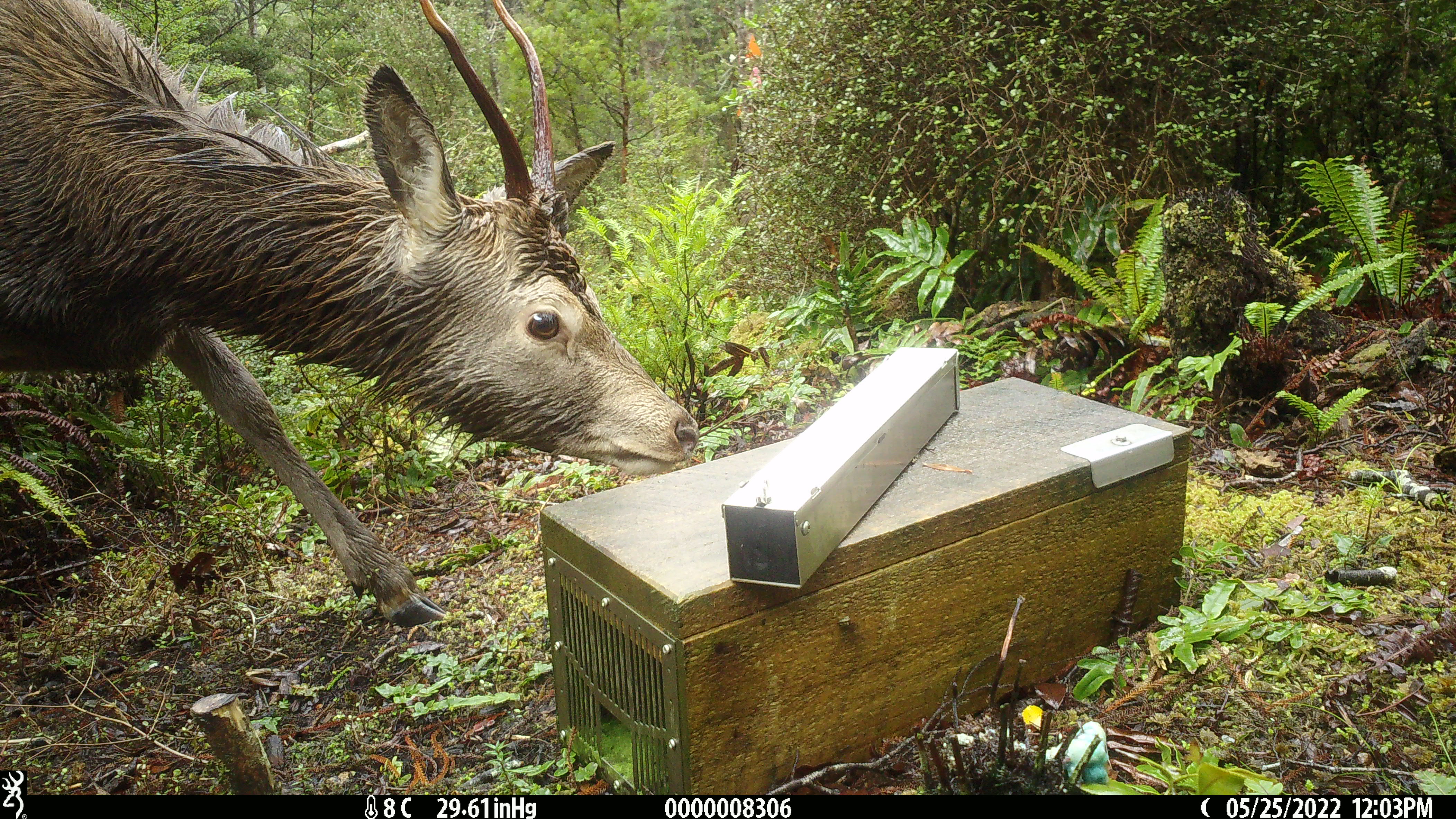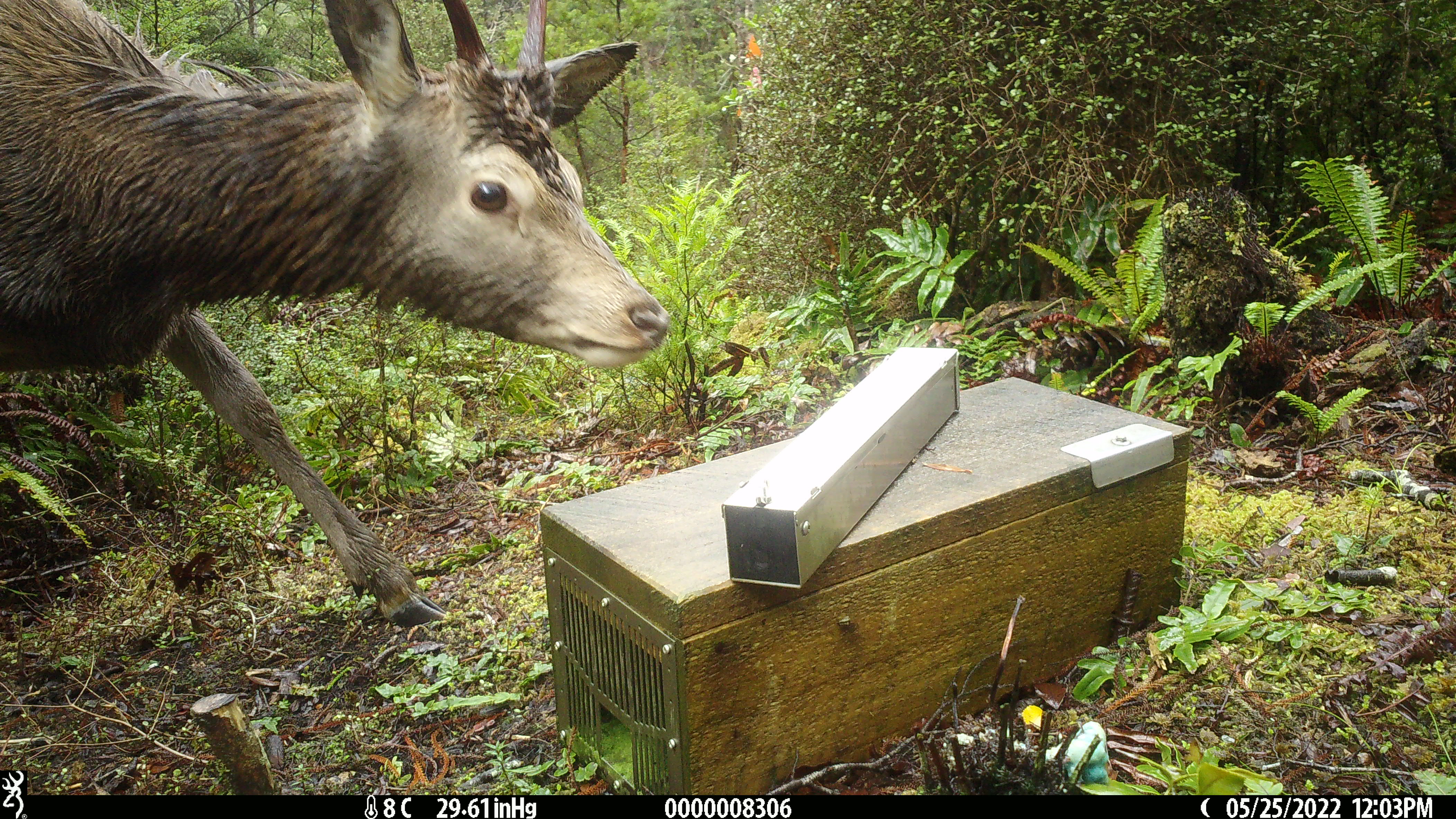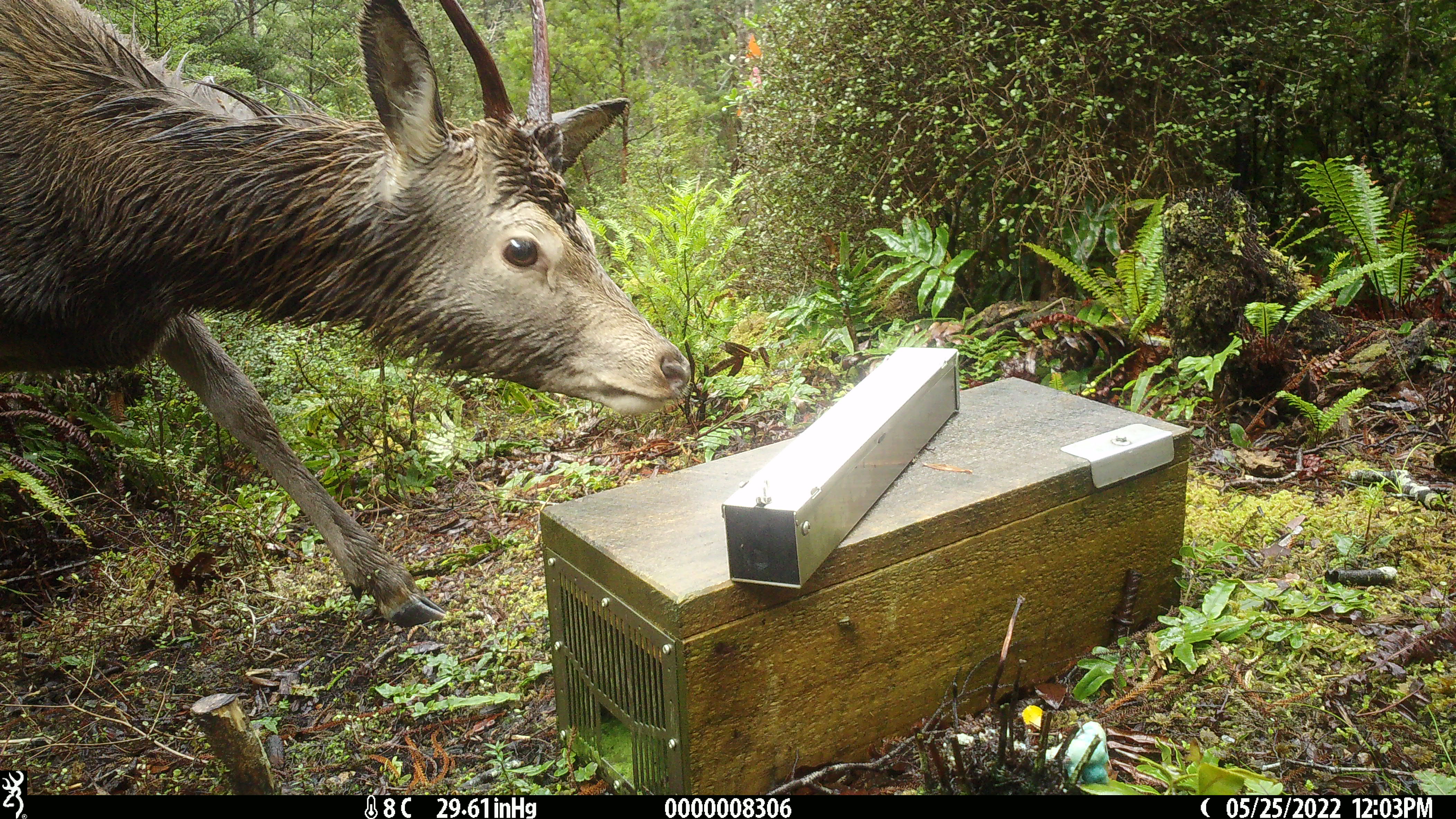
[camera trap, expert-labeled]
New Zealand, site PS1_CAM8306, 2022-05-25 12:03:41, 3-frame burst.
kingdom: Animalia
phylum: Chordata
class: Mammalia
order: Artiodactyla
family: Cervidae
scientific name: Cervidae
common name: deer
Deer (Cervidae).